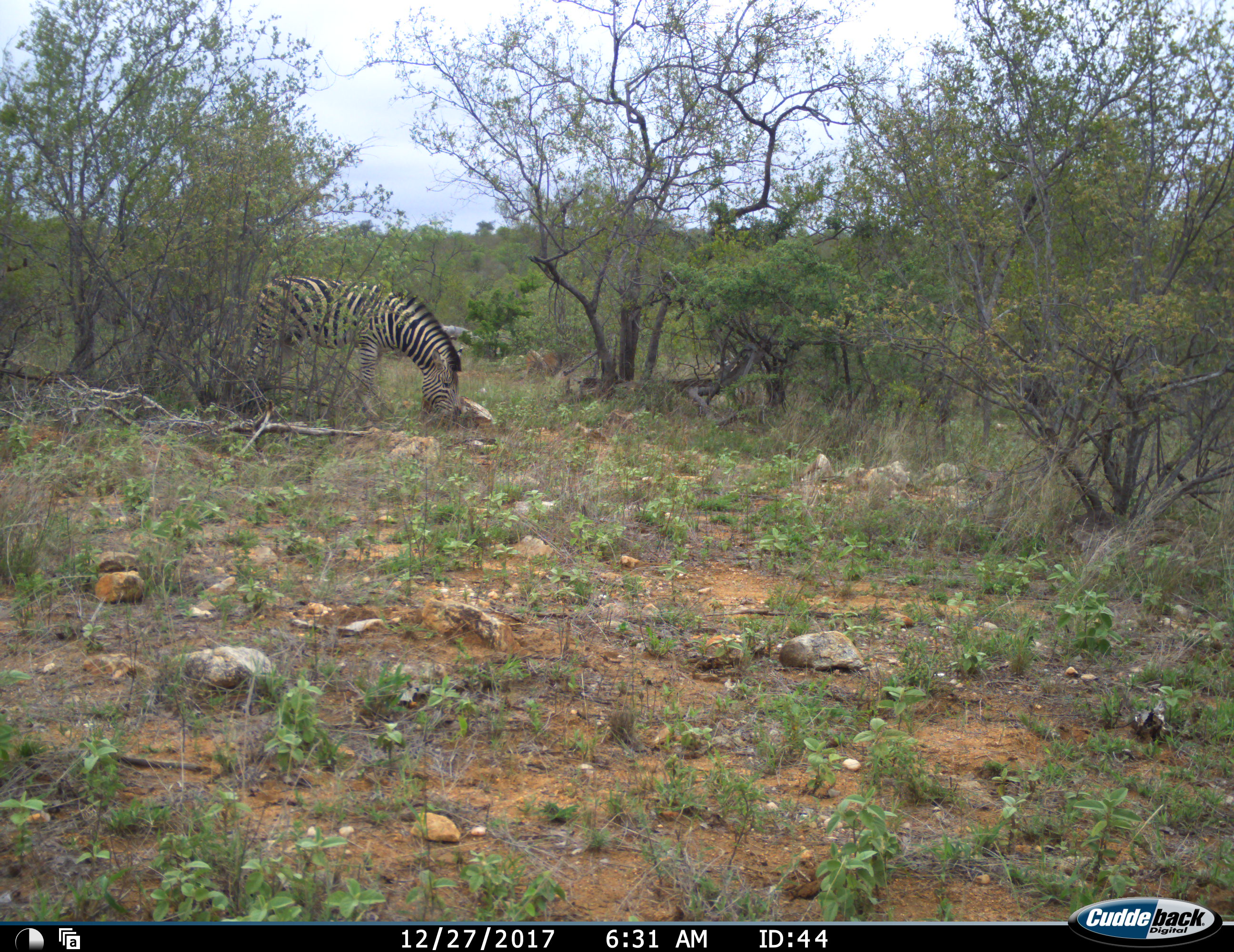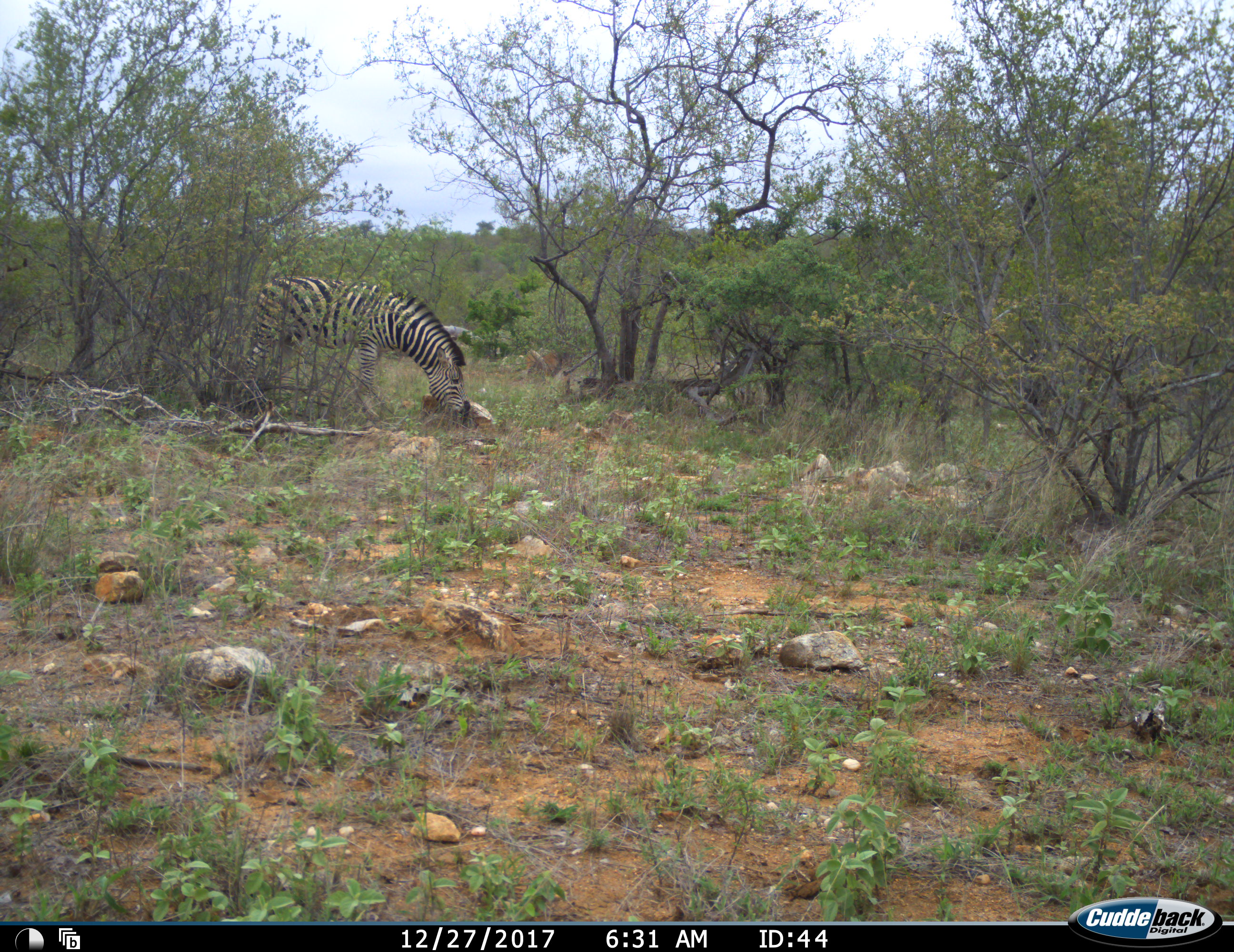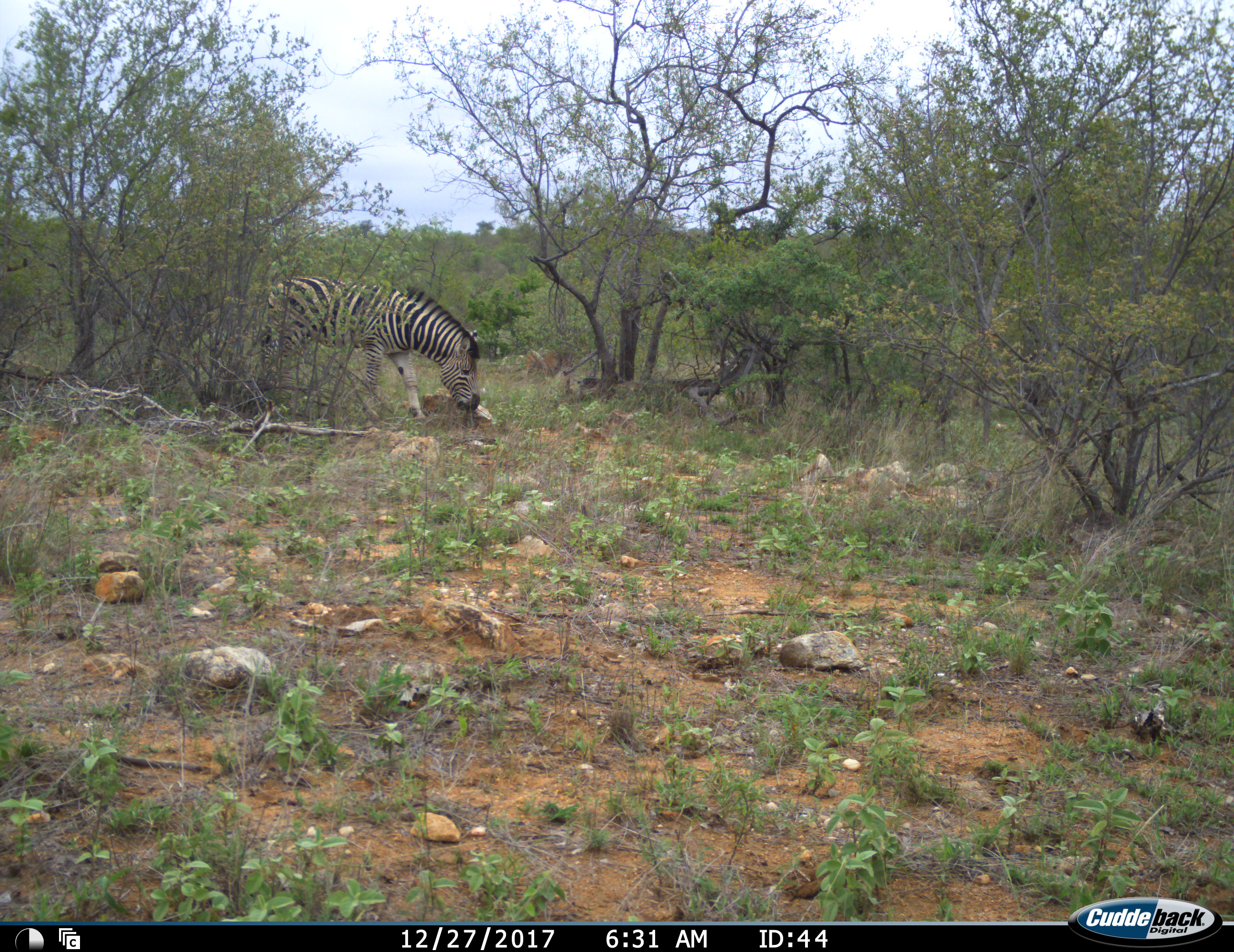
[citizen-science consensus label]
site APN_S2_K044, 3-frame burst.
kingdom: Animalia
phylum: Chordata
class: Mammalia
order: Perissodactyla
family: Equidae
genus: Equus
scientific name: Equus quagga burchellii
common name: burchell's zebra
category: zebraburchells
Zebraburchells (burchell's zebra) (Equus quagga burchellii), count 1. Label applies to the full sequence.